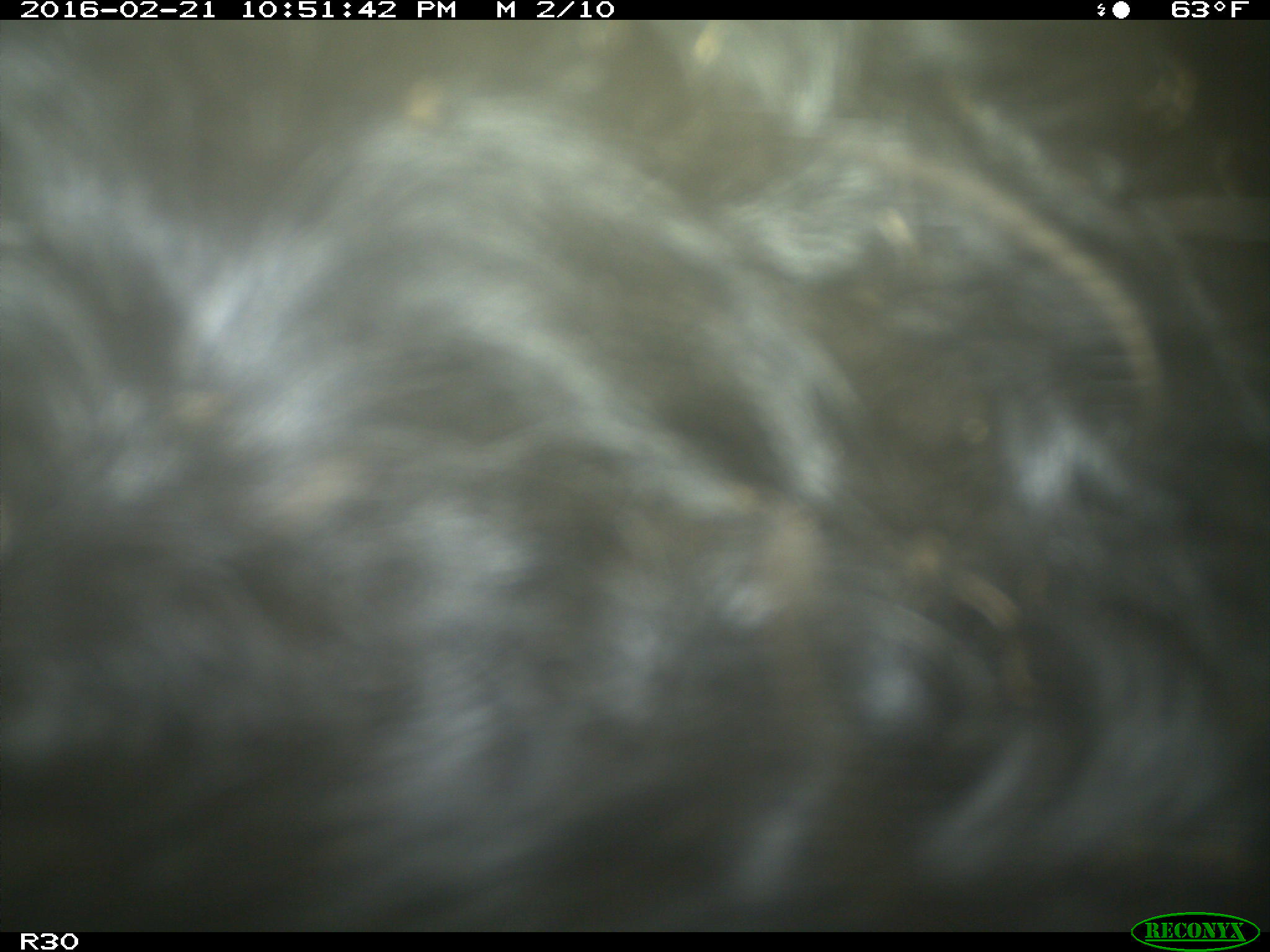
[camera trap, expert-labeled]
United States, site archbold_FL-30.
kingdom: Animalia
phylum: Chordata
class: Mammalia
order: Artiodactyla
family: Bovidae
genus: Bos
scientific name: Bos taurus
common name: domestic cow